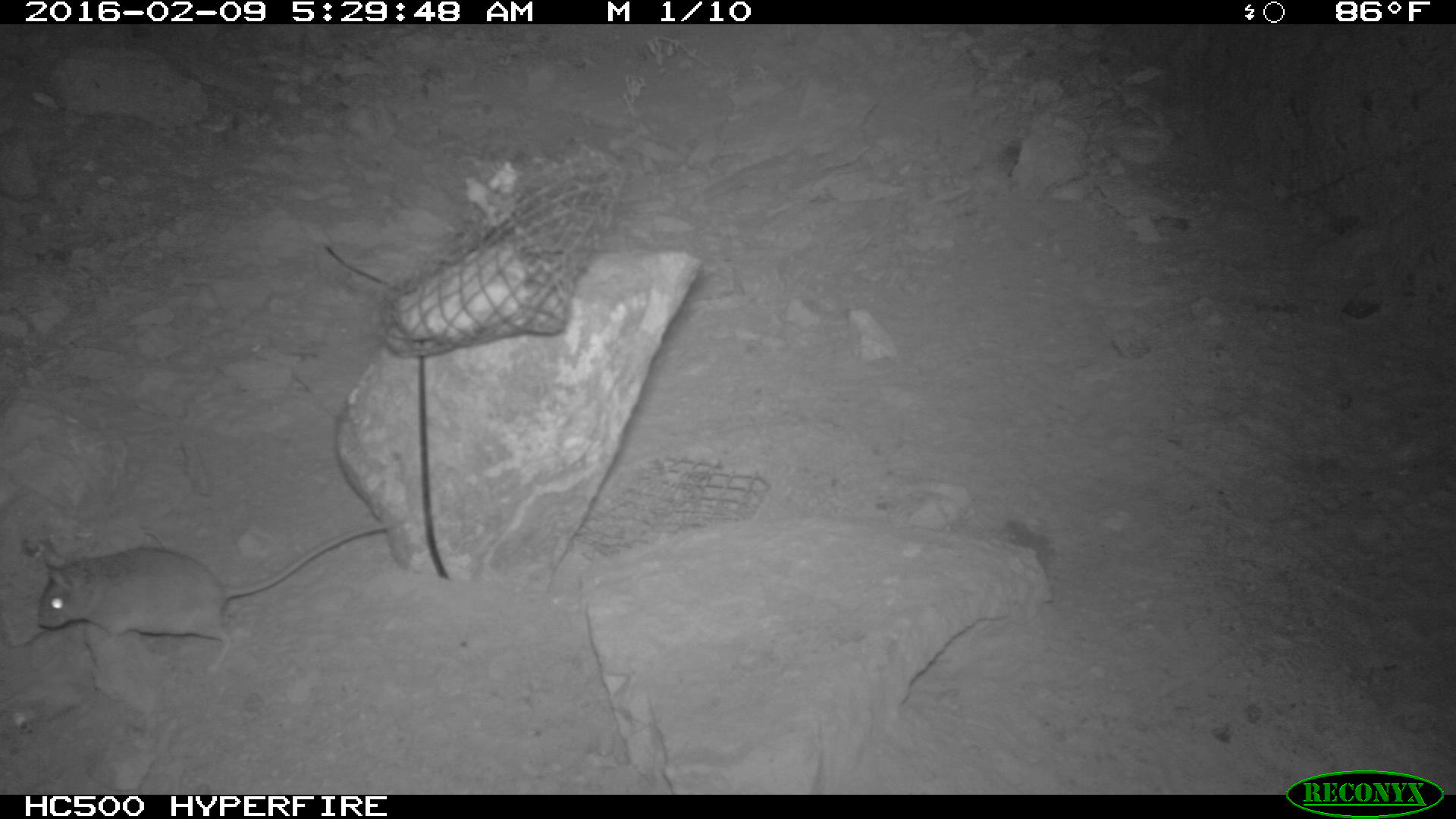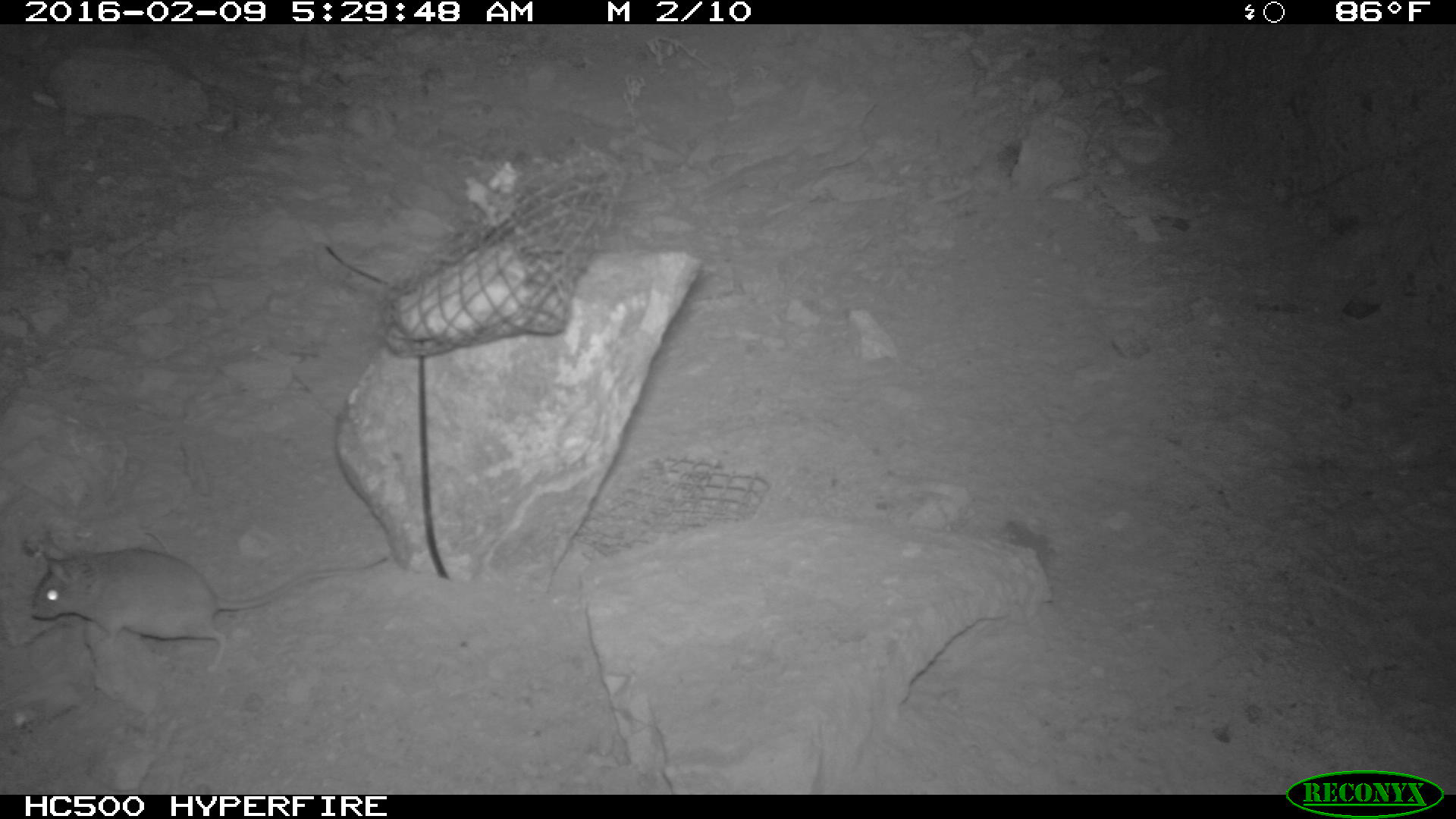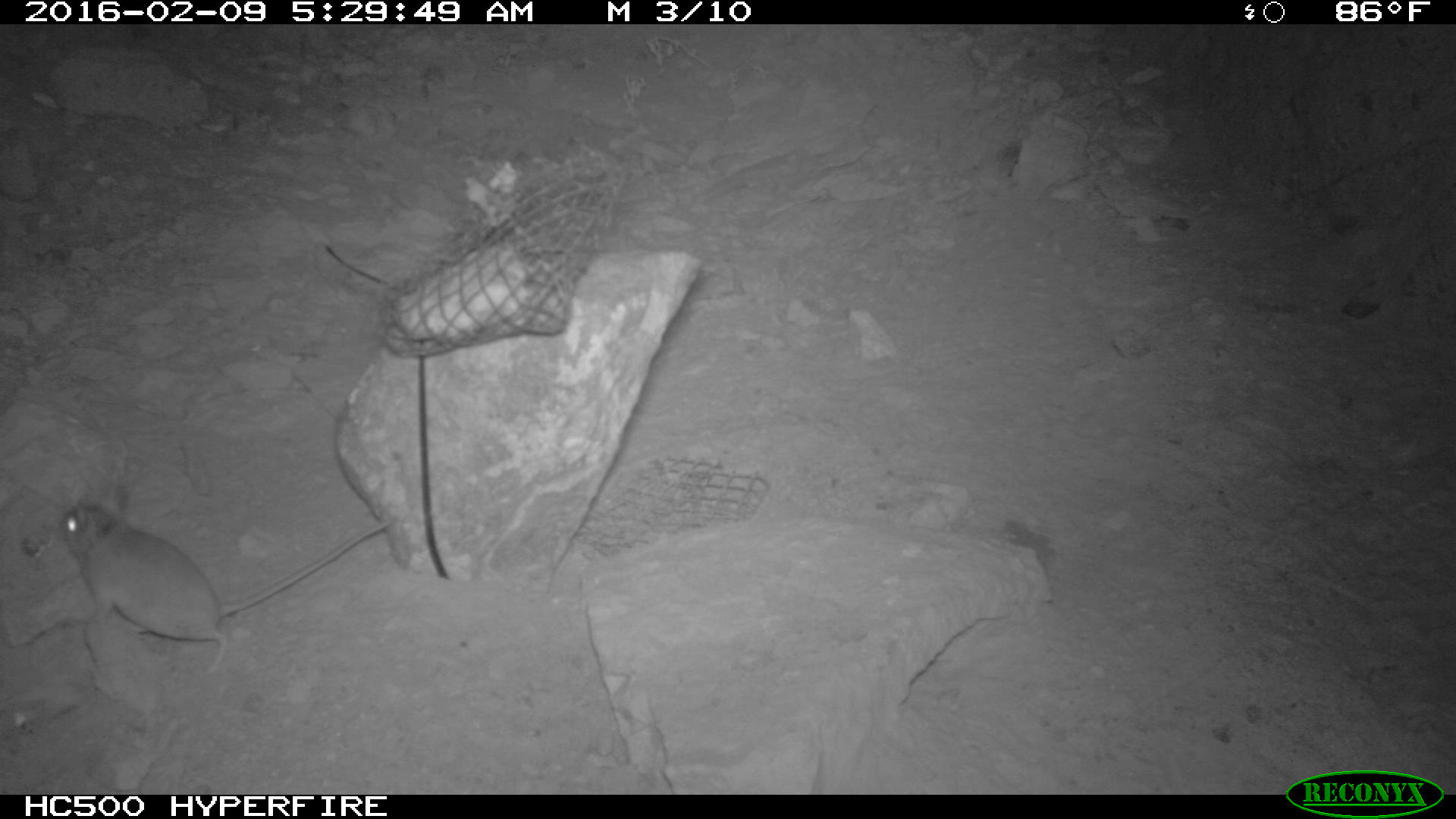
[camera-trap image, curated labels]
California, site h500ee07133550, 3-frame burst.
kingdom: Animalia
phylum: Chordata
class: Mammalia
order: Rodentia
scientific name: Rodentia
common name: rodent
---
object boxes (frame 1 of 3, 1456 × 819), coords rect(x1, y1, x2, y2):
rodent: rect(38, 524, 389, 675)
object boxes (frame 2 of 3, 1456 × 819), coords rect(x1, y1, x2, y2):
rodent: rect(30, 545, 388, 671)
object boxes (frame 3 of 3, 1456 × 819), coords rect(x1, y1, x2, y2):
rodent: rect(58, 500, 392, 674)